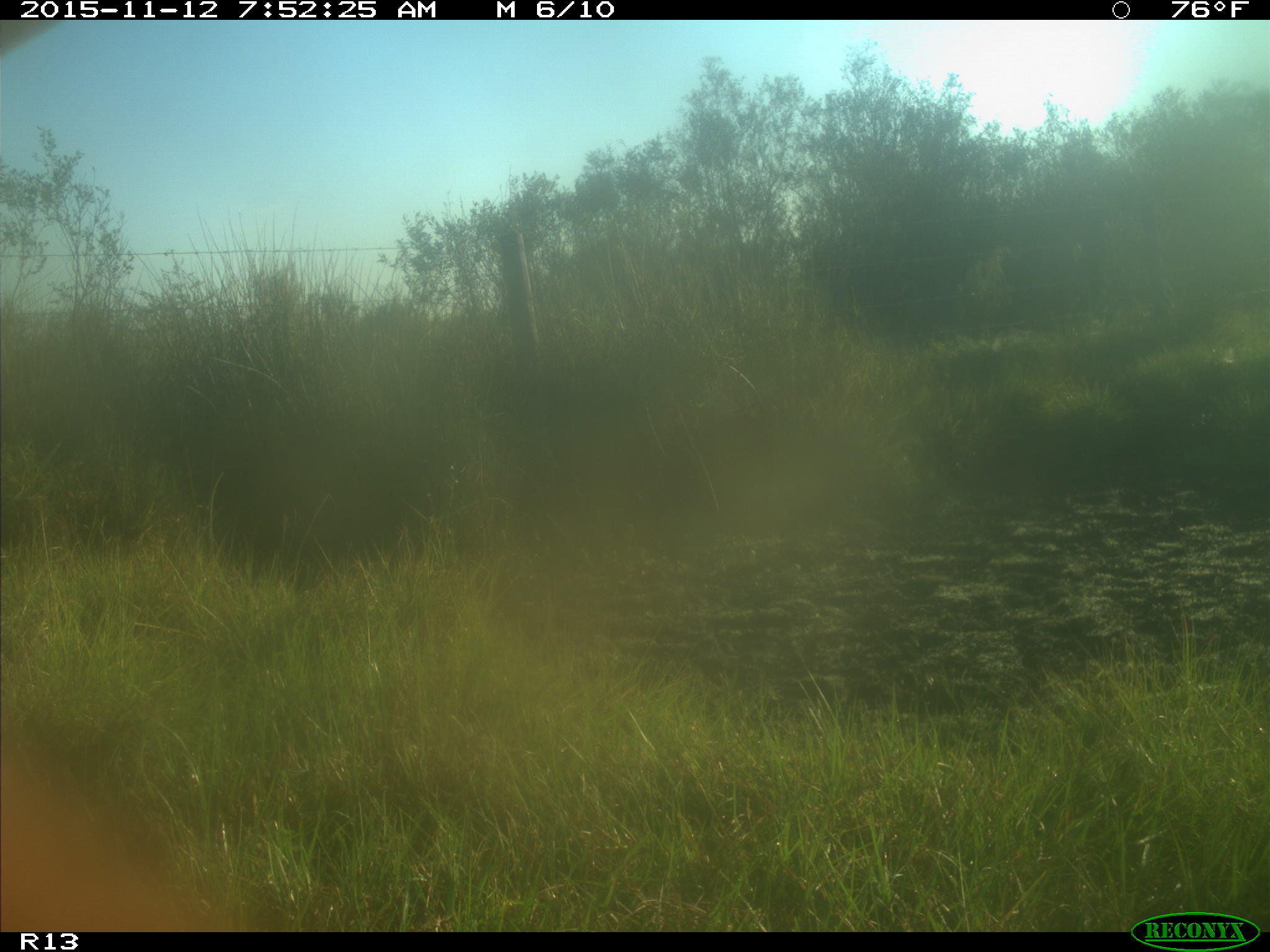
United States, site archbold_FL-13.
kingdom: Animalia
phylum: Chordata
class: Mammalia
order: Artiodactyla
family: Bovidae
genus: Bos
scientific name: Bos taurus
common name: domestic cow